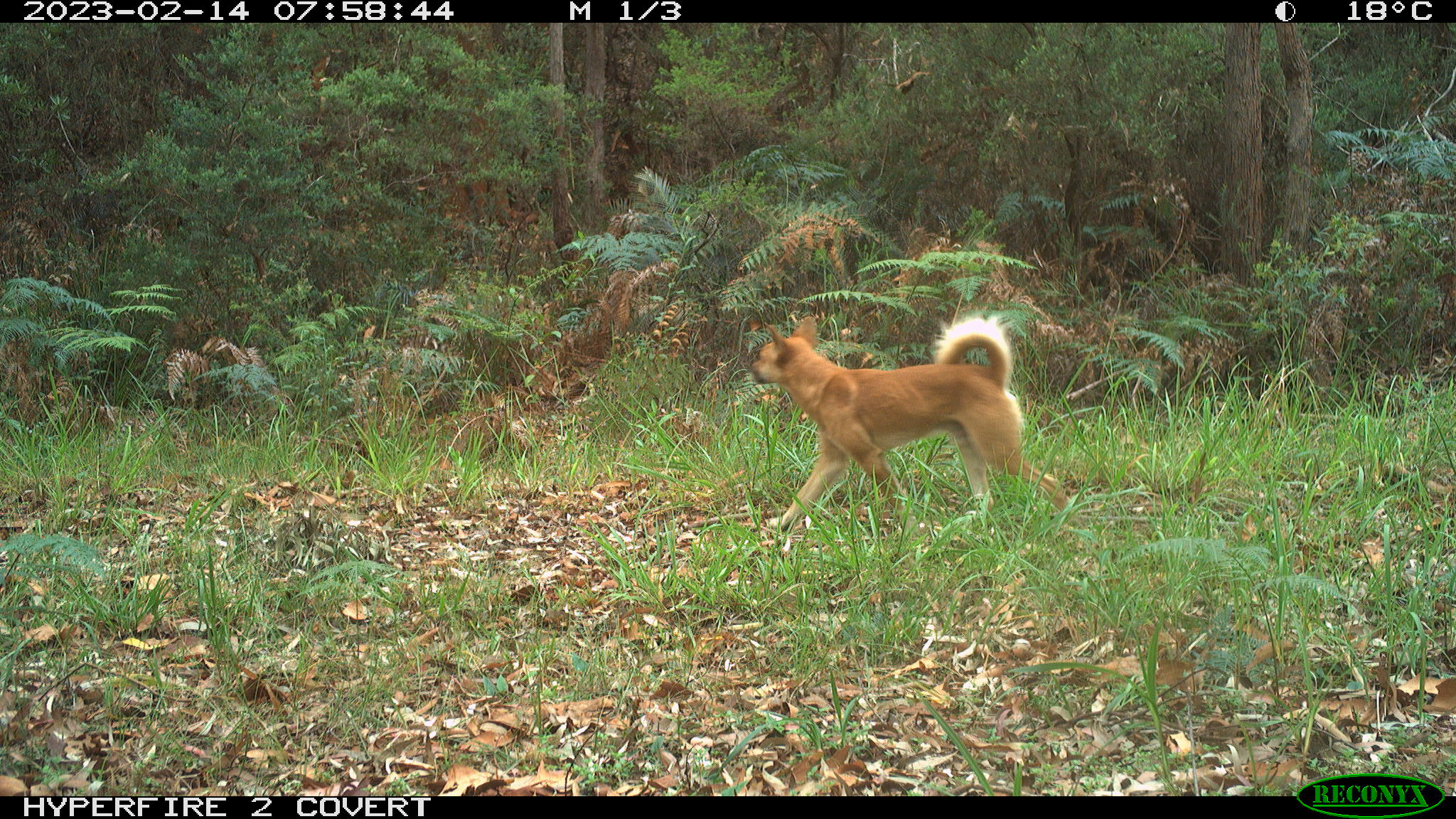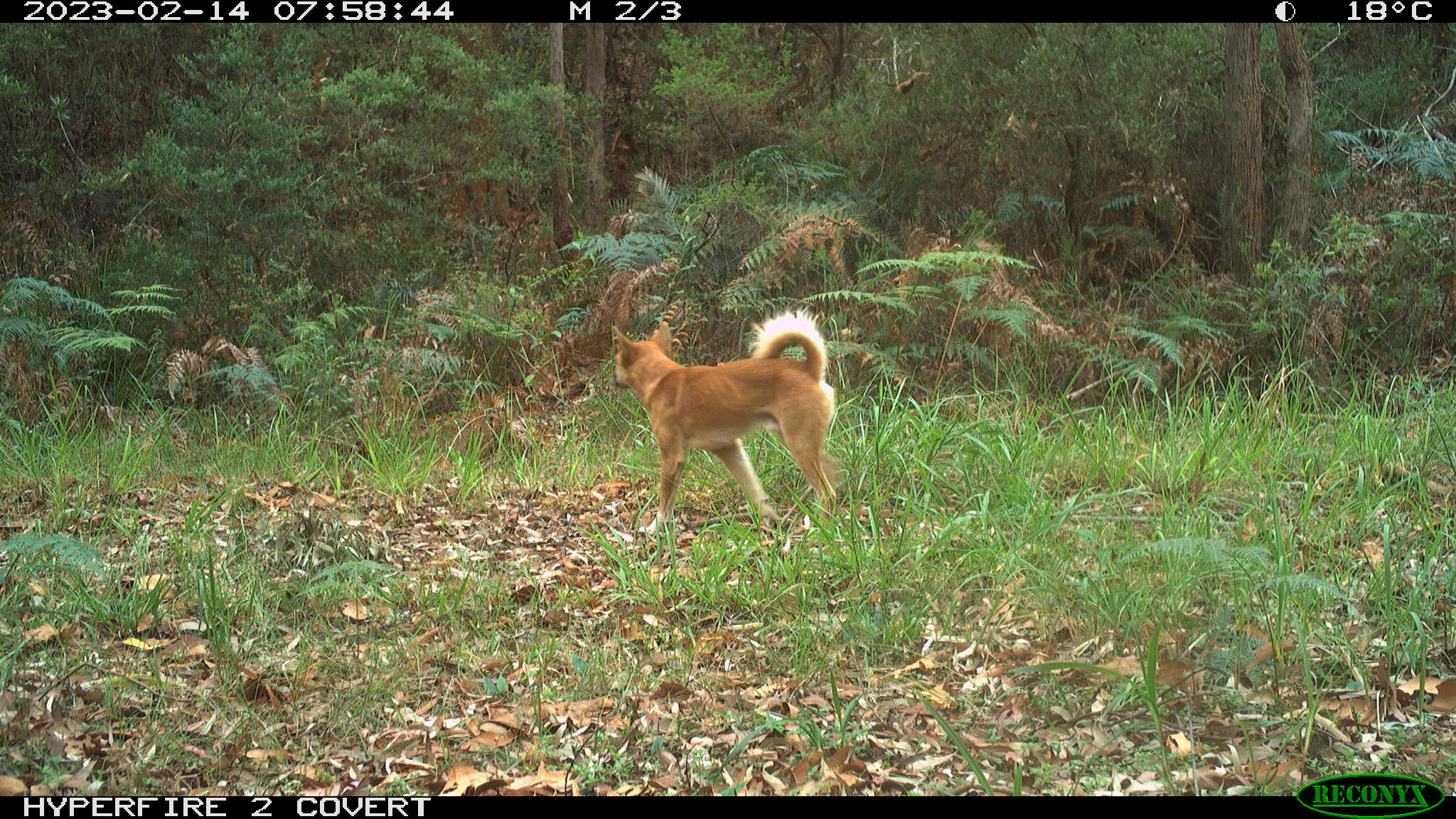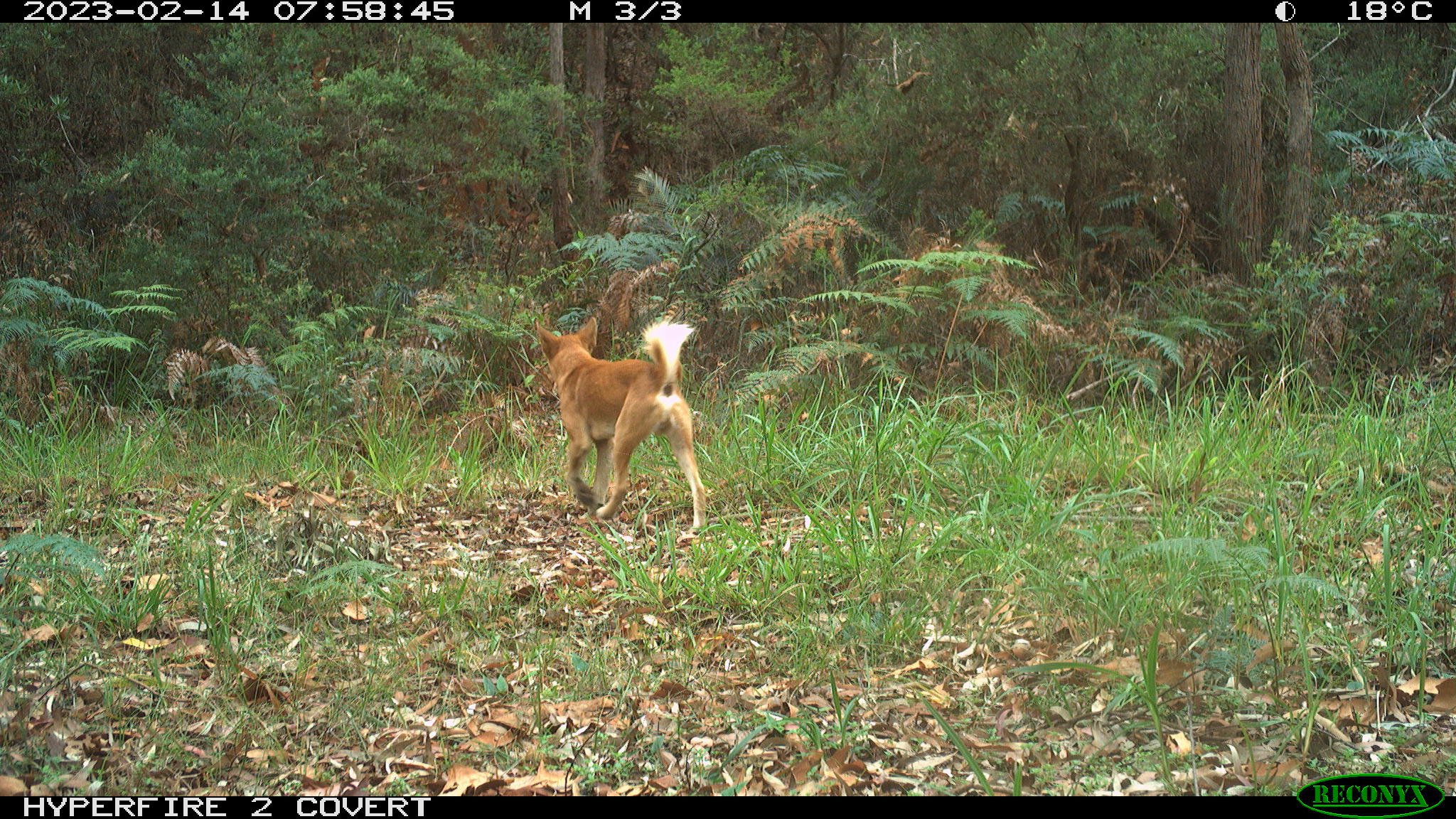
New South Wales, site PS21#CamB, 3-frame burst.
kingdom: Animalia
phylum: Chordata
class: Mammalia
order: Carnivora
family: Canidae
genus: Canis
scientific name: Canis familiaris dingo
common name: dingo